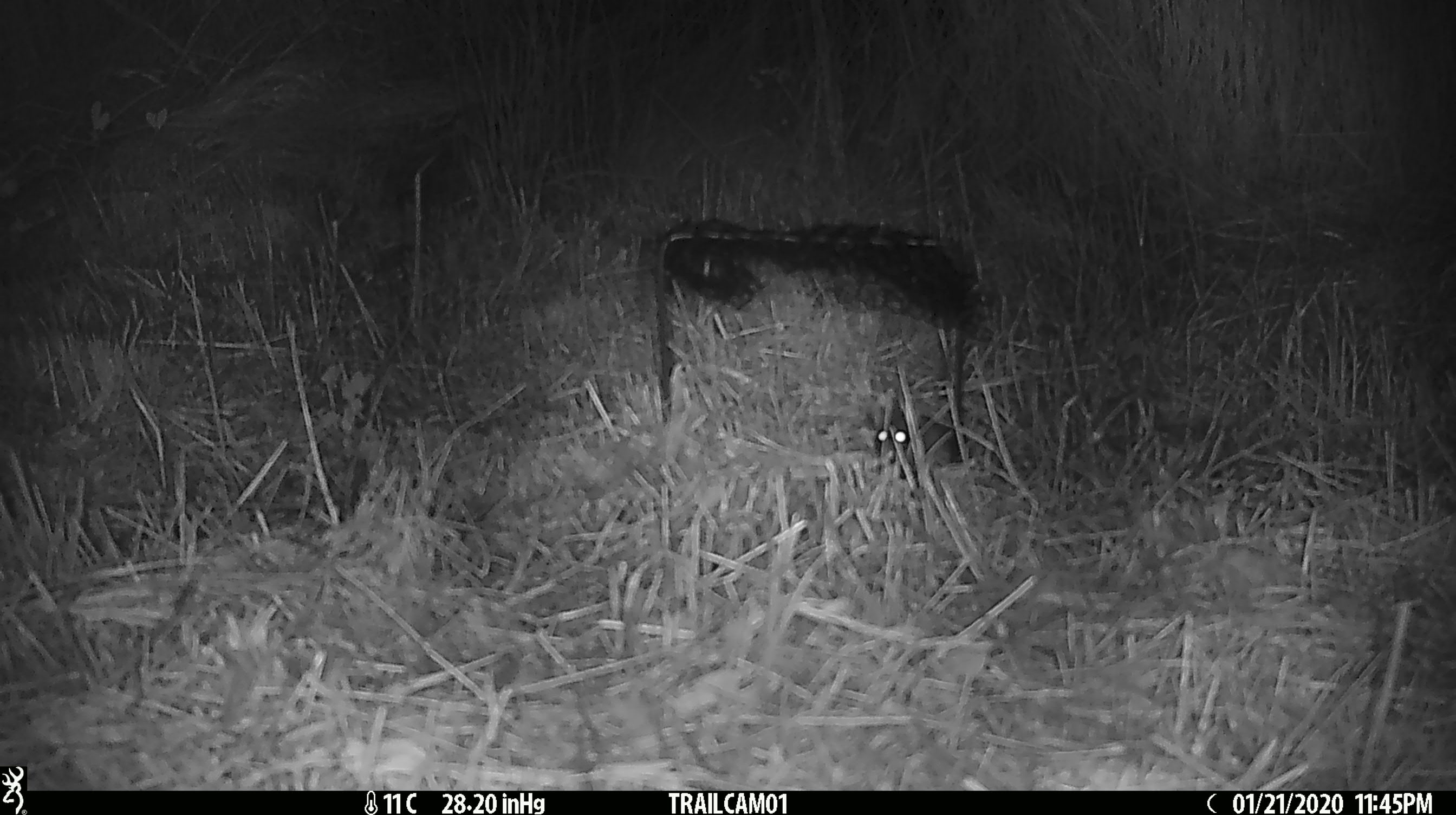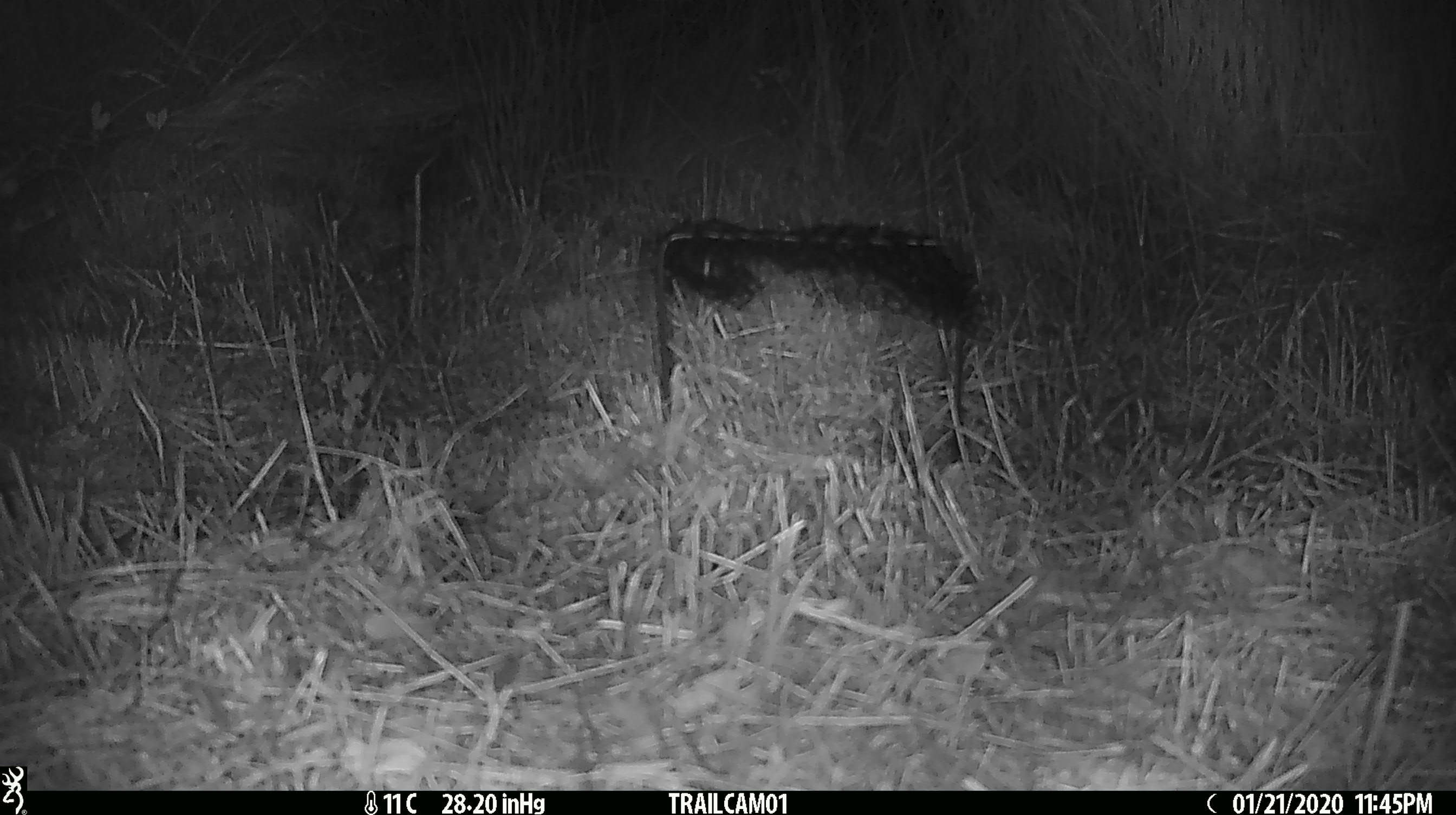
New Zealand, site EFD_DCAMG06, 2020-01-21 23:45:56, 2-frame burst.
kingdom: Animalia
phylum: Chordata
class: Mammalia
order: Rodentia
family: Muridae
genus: Mus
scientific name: Mus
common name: mouse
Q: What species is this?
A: Mouse (Mus).